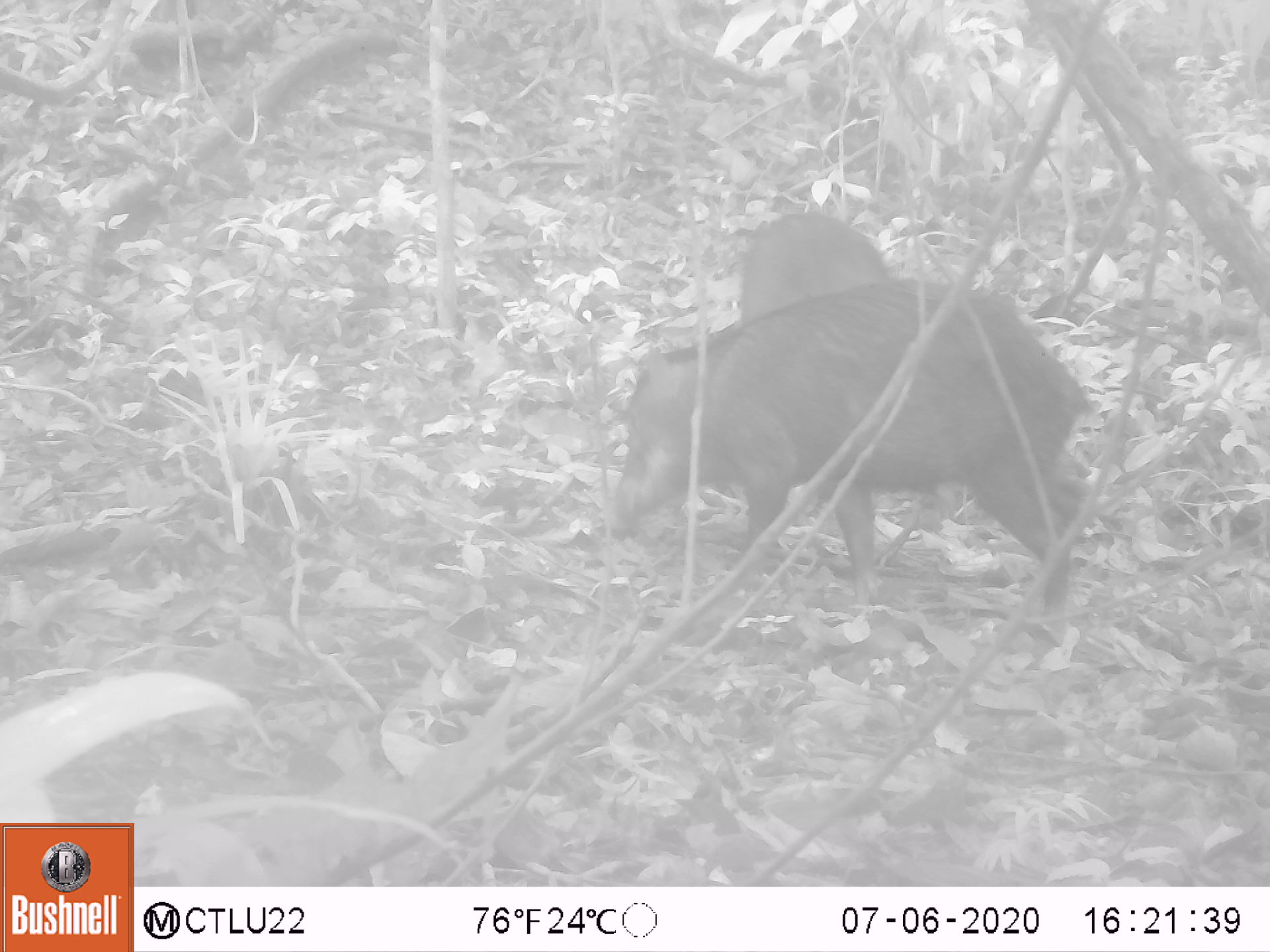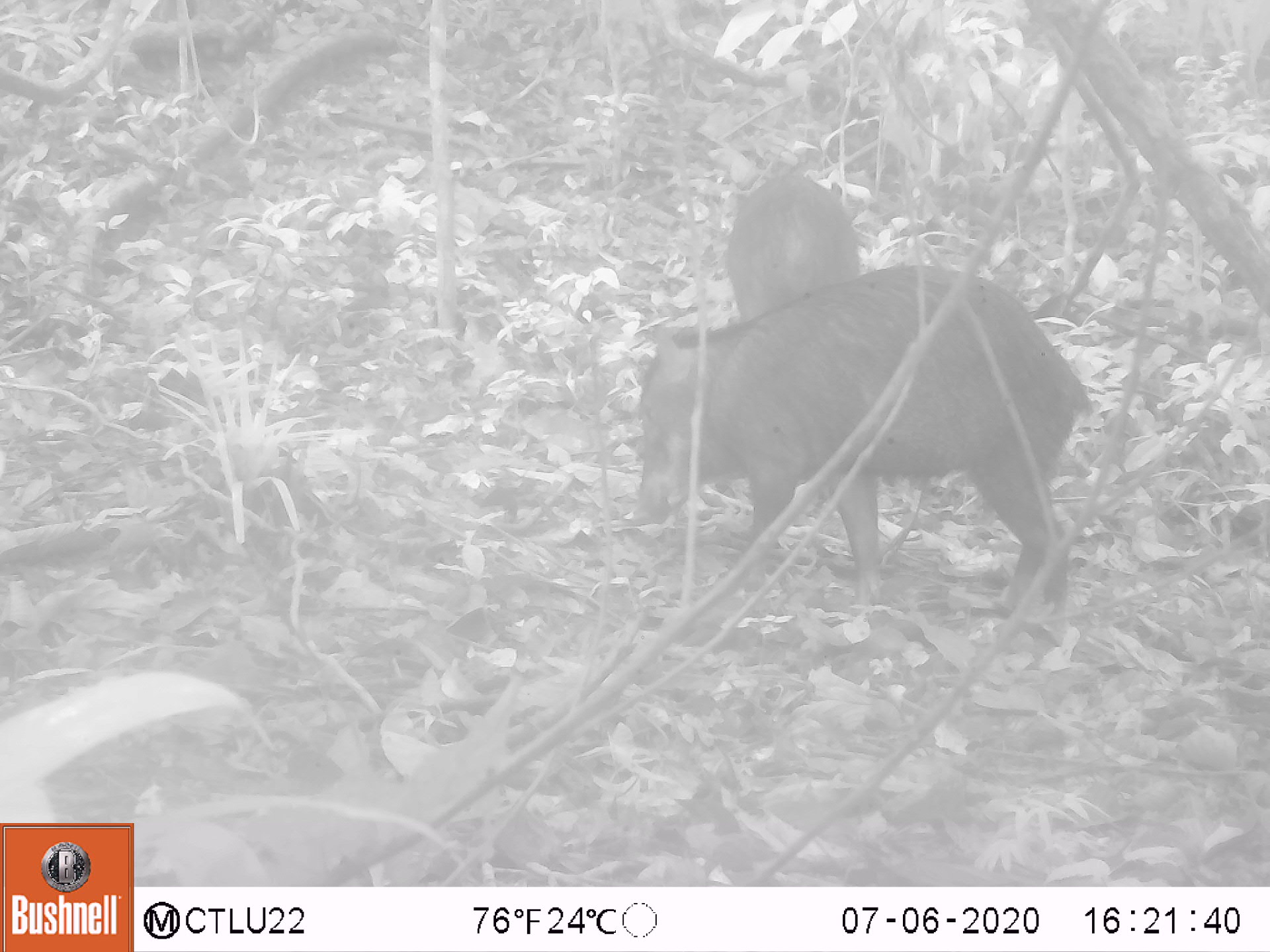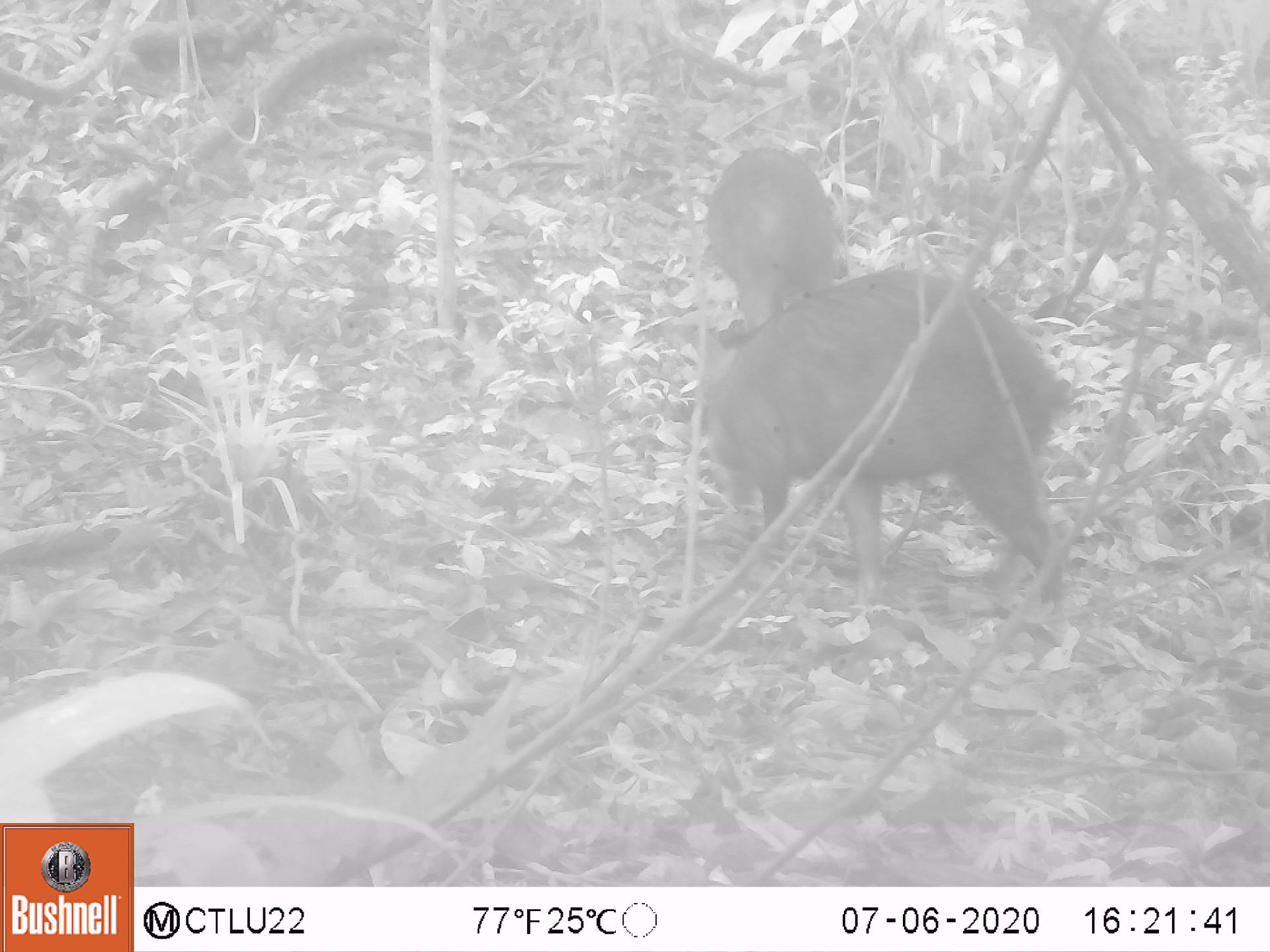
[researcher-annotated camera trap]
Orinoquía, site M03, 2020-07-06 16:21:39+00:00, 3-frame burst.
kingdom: Animalia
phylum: Chordata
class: Mammalia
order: Artiodactyla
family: Tayassuidae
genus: Tayassu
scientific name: Tayassu pecari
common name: white-lipped peccary